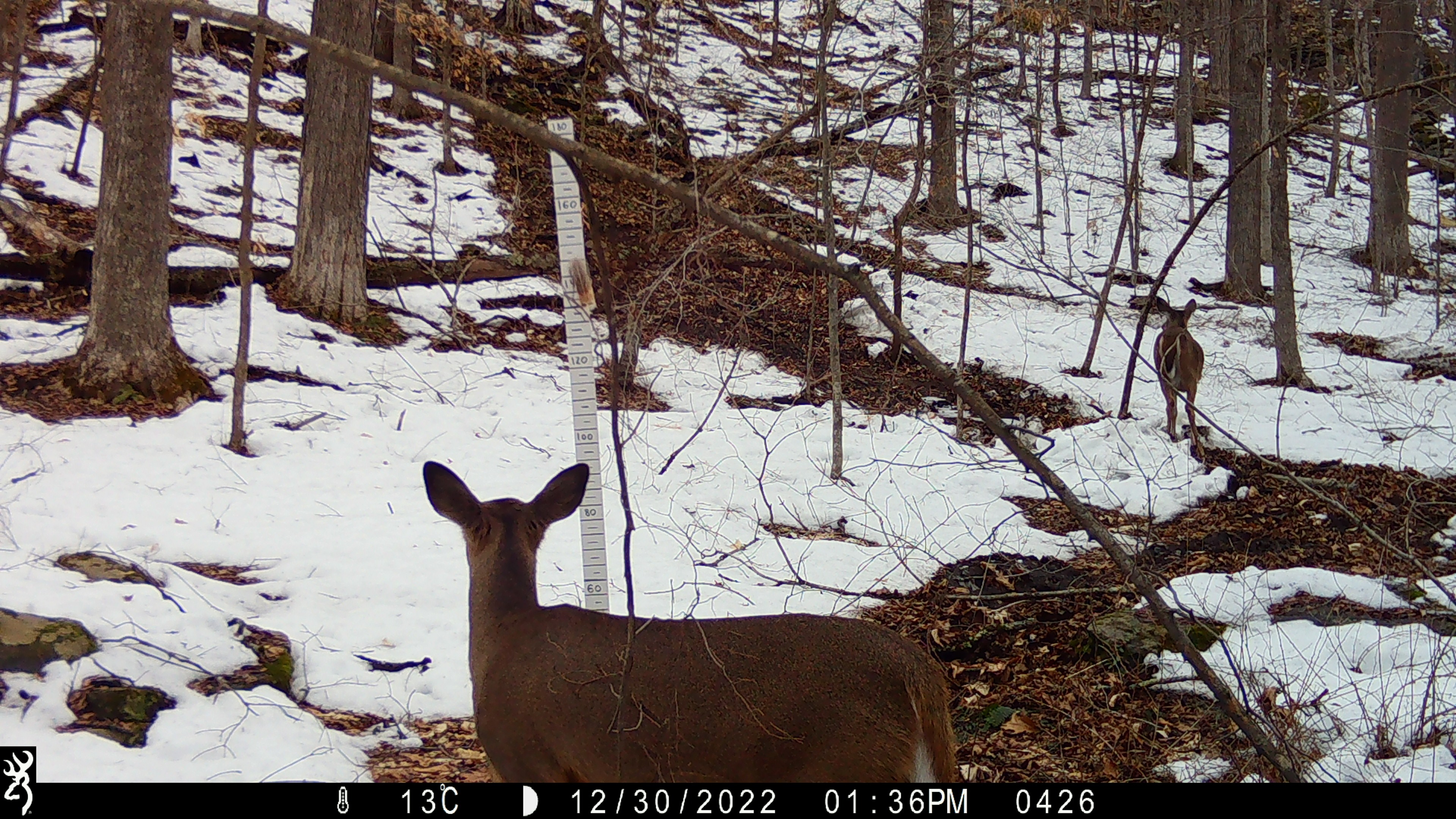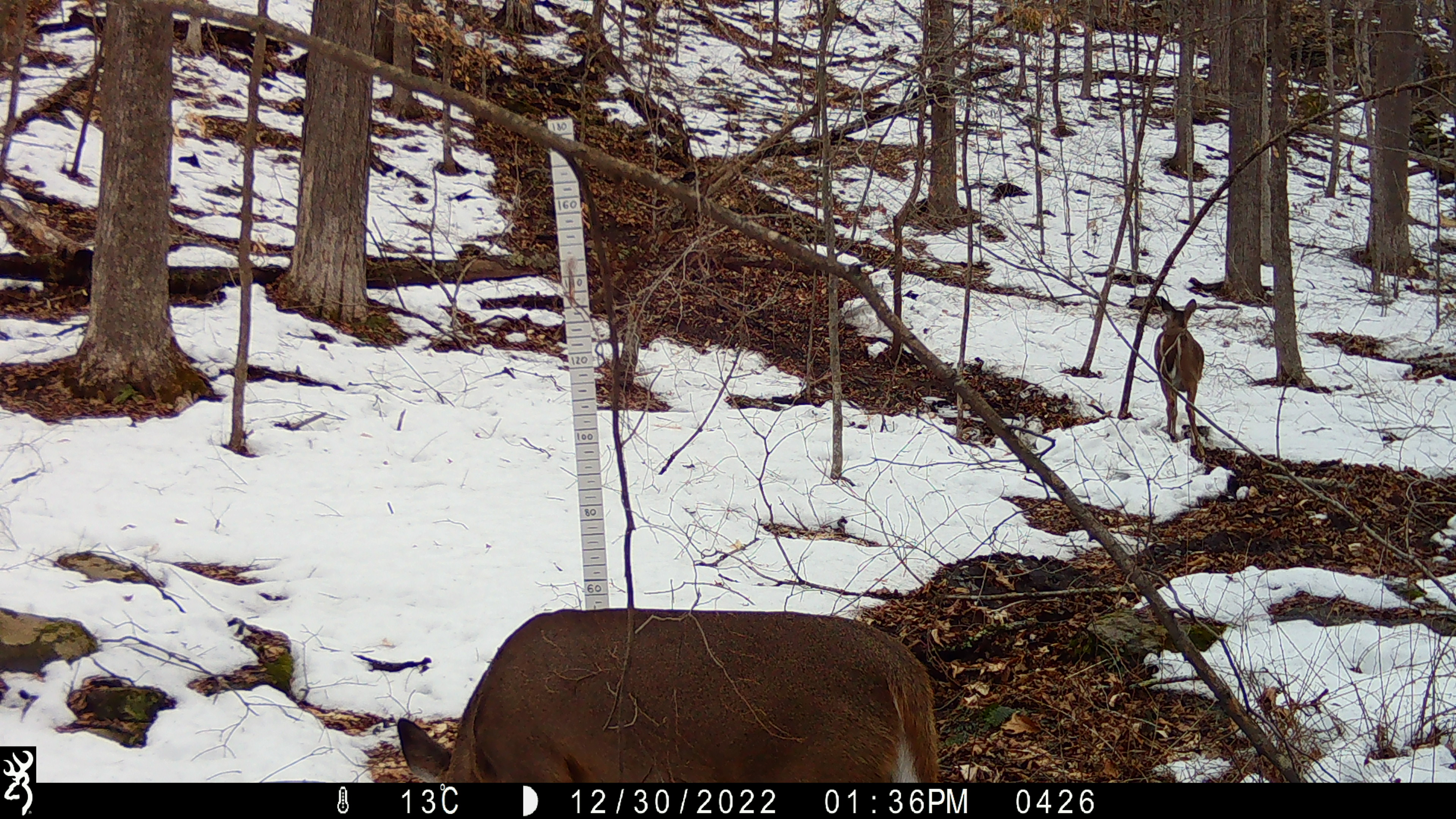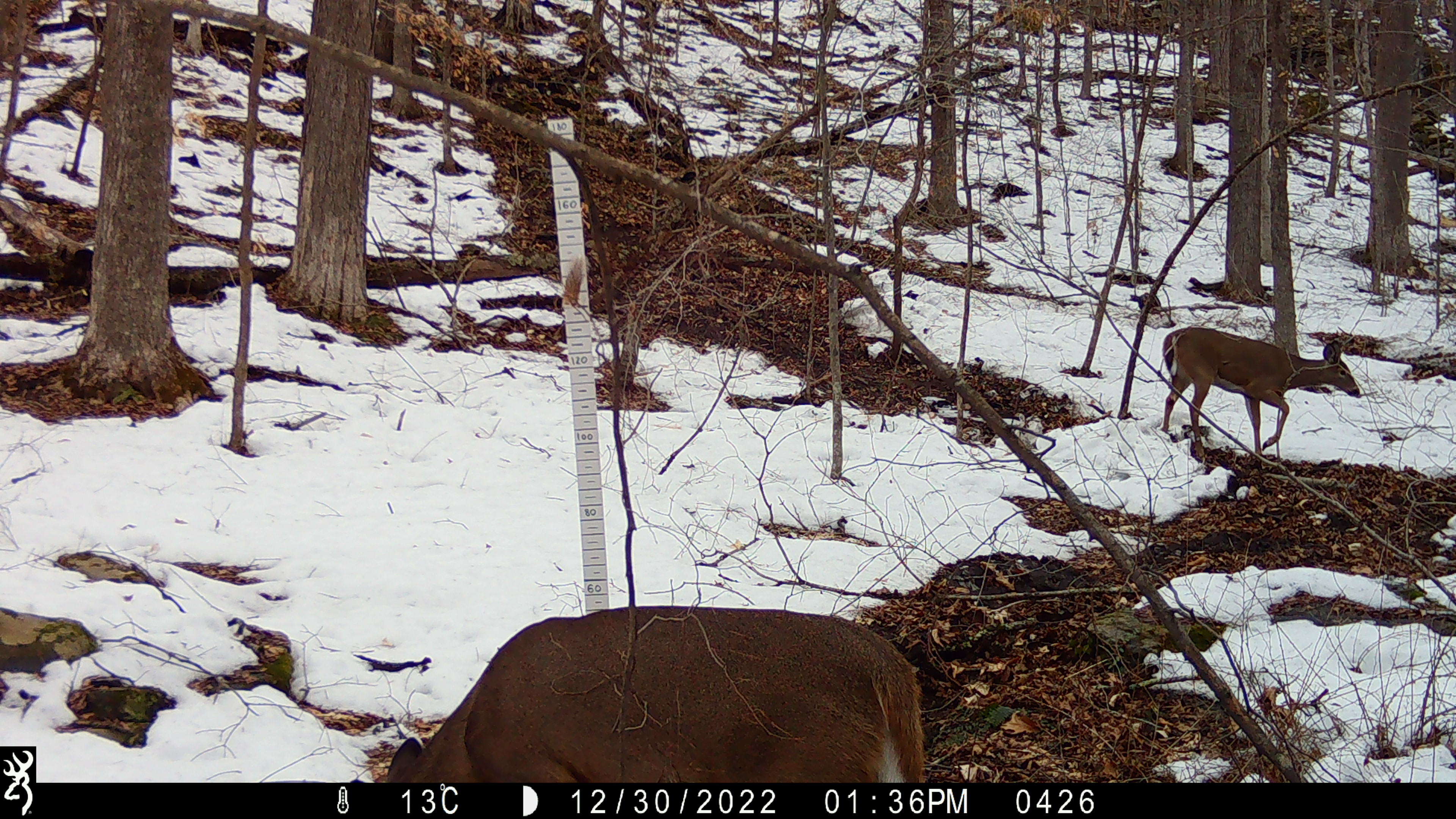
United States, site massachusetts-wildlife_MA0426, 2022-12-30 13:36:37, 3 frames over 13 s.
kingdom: Animalia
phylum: Chordata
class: Mammalia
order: Artiodactyla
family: Cervidae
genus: Odocoileus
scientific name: Odocoileus virginianus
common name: white-tailed deer